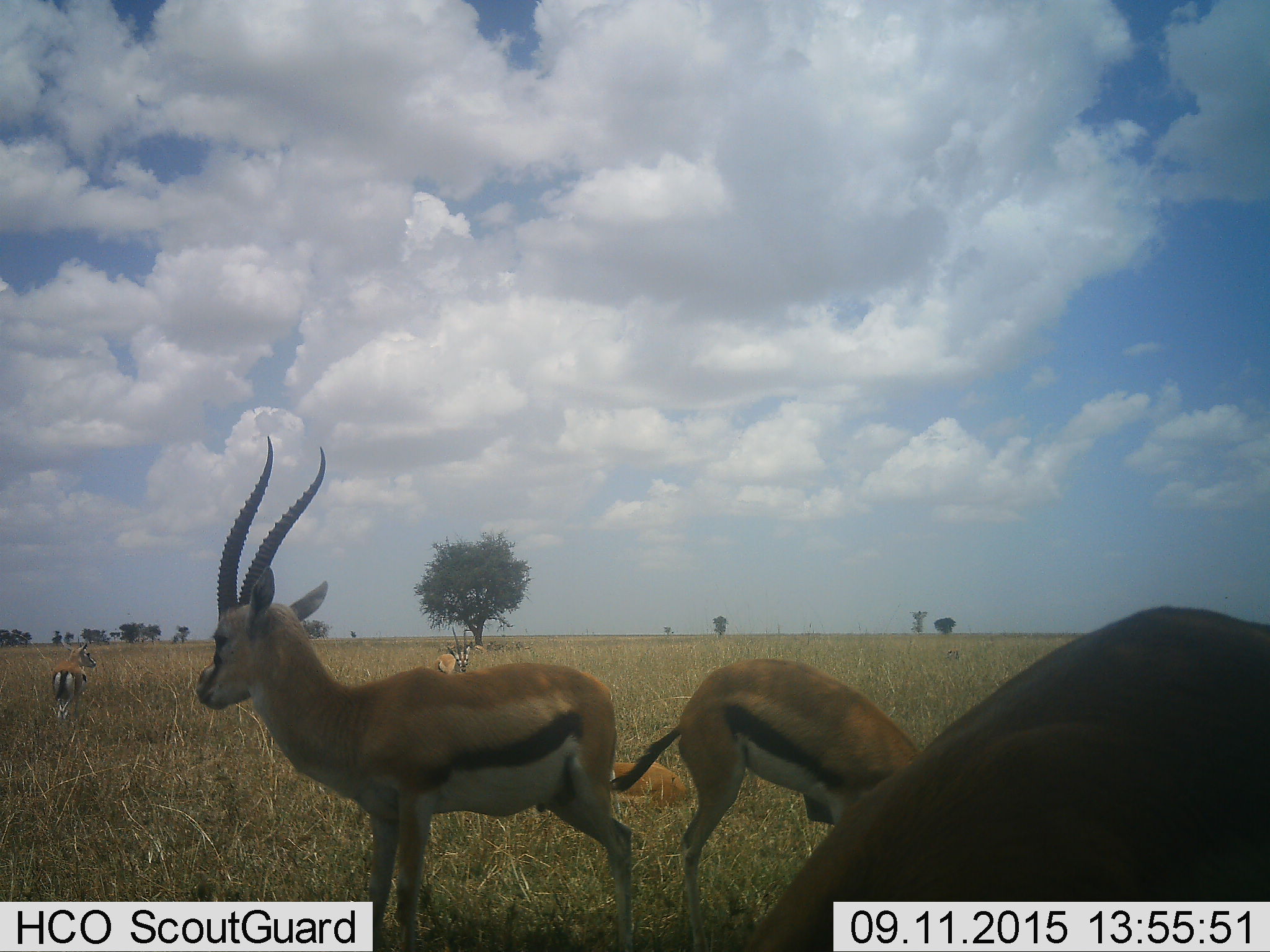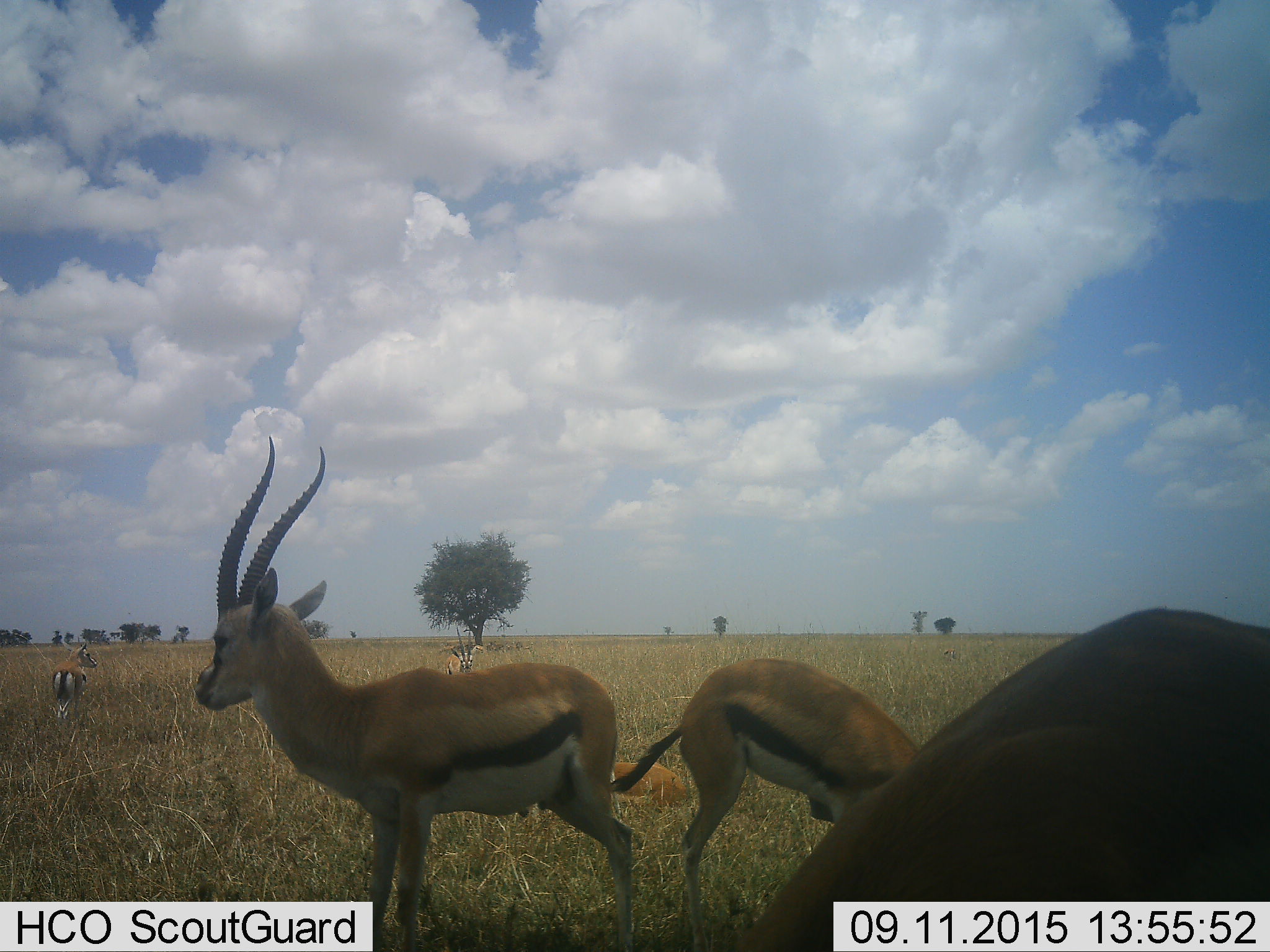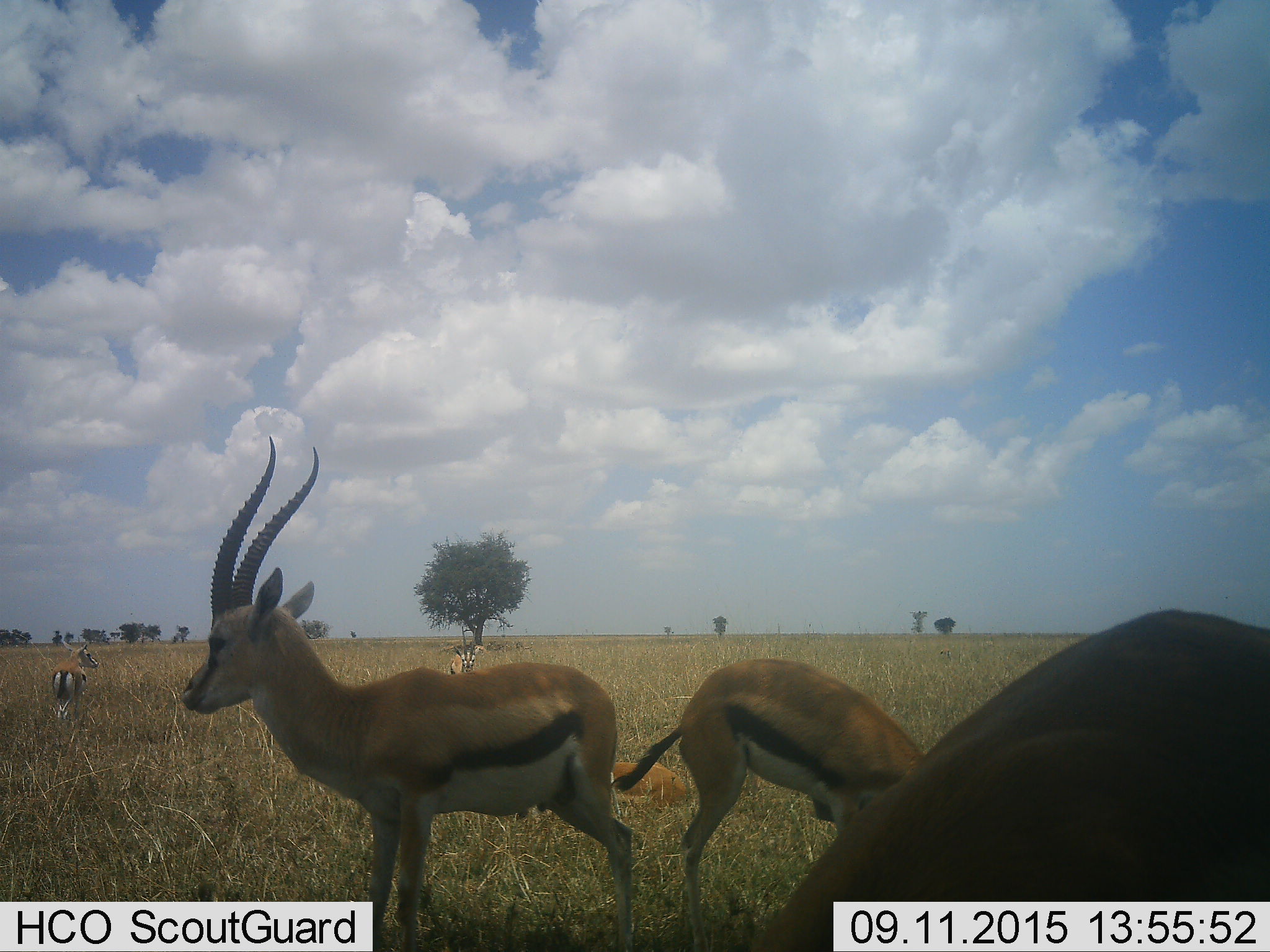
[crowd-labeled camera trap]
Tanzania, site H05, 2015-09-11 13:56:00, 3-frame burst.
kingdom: Animalia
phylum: Chordata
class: Mammalia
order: Artiodactyla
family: Bovidae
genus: Eudorcas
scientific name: Eudorcas thomsonii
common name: thomson's gazelle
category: gazellethomsons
Gazellethomsons (thomson's gazelle) (Eudorcas thomsonii), count 6. Behavior (volunteer vote fractions): standing 80%, resting 70%, moving 50%, interacting 10%. Young present (vote fraction): 0%. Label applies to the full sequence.